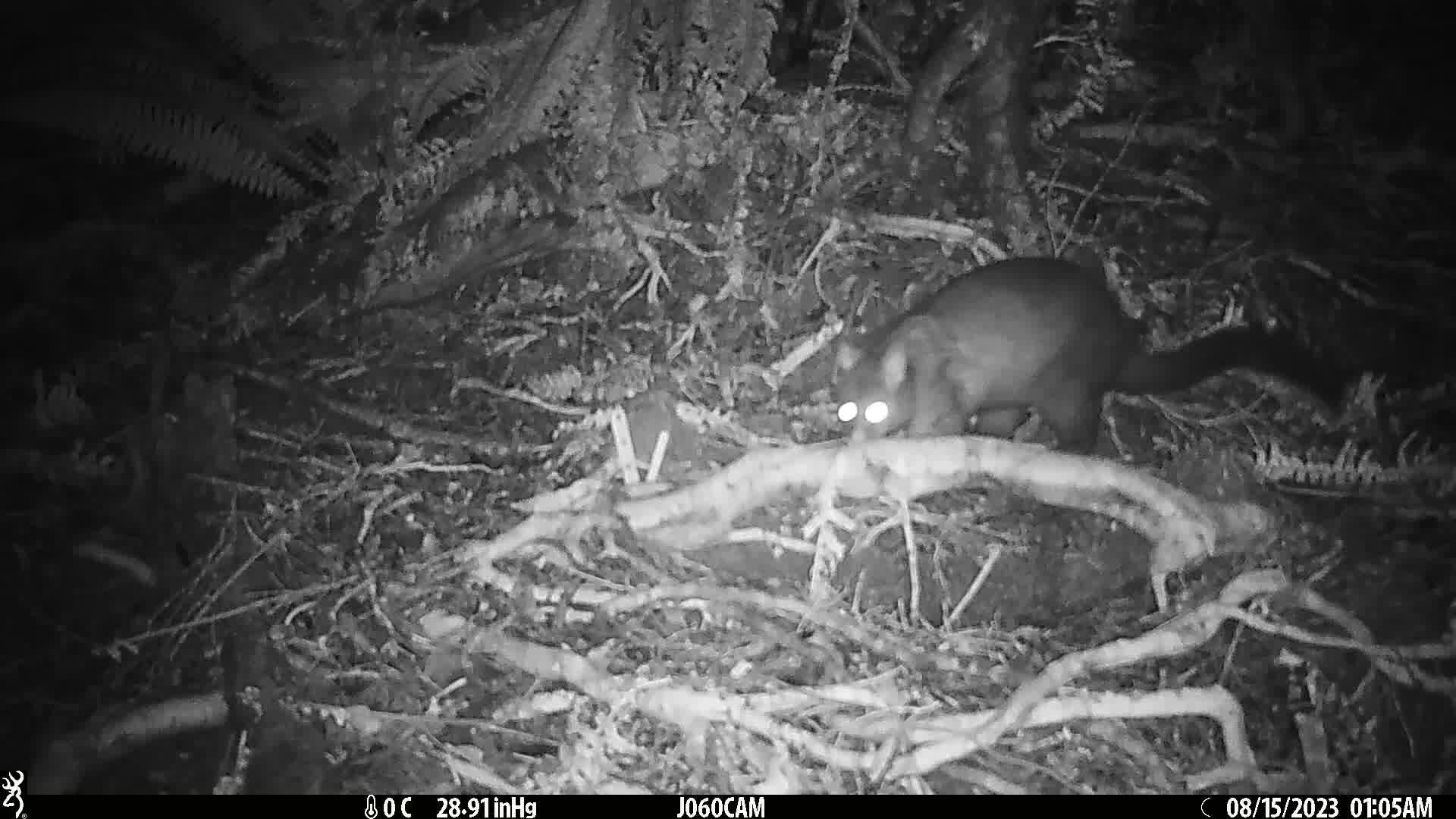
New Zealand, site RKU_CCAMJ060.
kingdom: Animalia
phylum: Chordata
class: Mammalia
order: Diprotodontia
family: Phalangeridae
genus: Trichosurus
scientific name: Trichosurus vulpecula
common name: common brushtail possum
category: possum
Possum (common brushtail possum) (Trichosurus vulpecula).